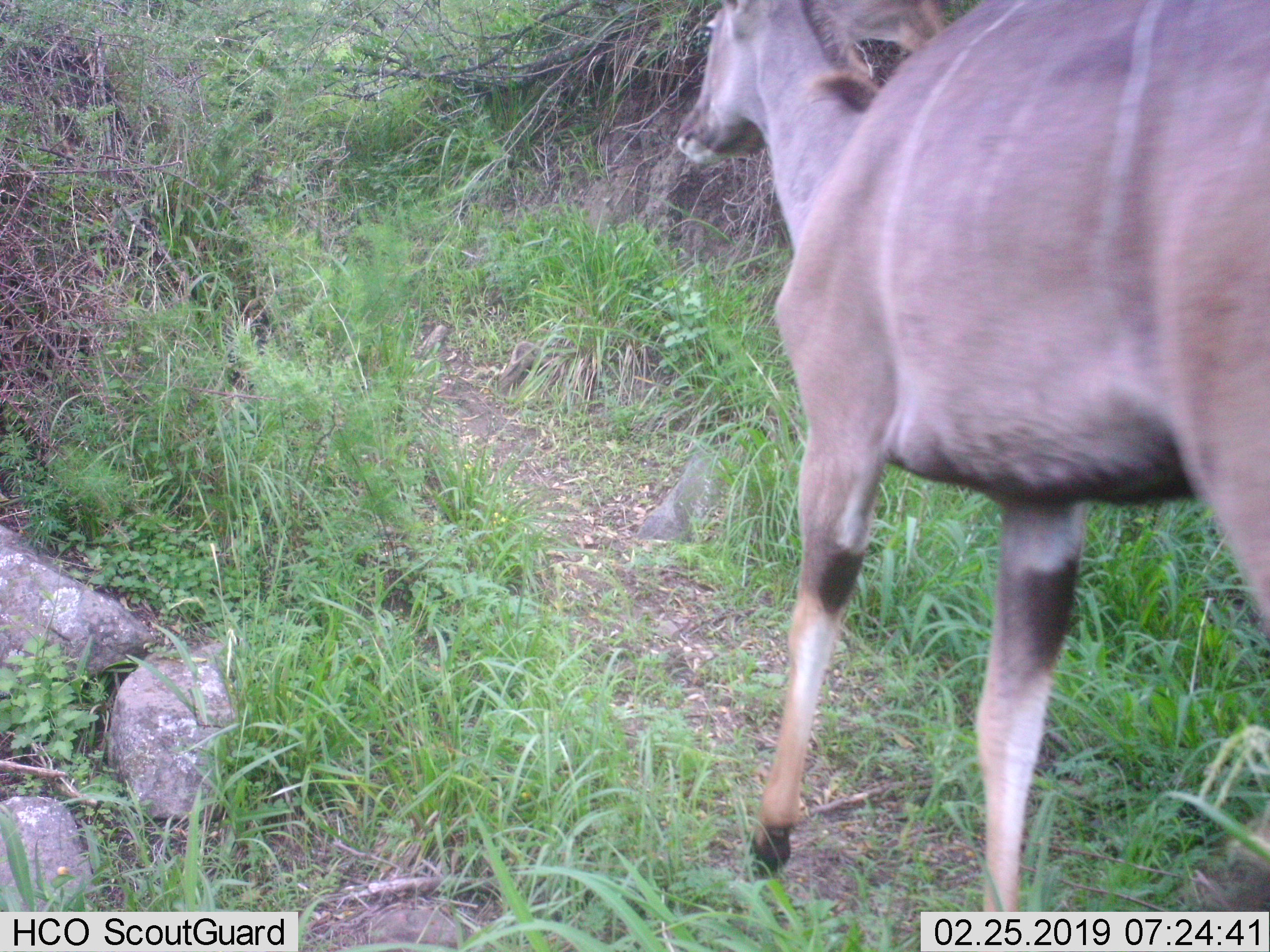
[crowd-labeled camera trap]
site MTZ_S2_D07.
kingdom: Animalia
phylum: Chordata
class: Mammalia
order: Artiodactyla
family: Bovidae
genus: Tragelaphus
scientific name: Tragelaphus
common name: kudu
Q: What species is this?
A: Kudu (Tragelaphus).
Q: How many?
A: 1.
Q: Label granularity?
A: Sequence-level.